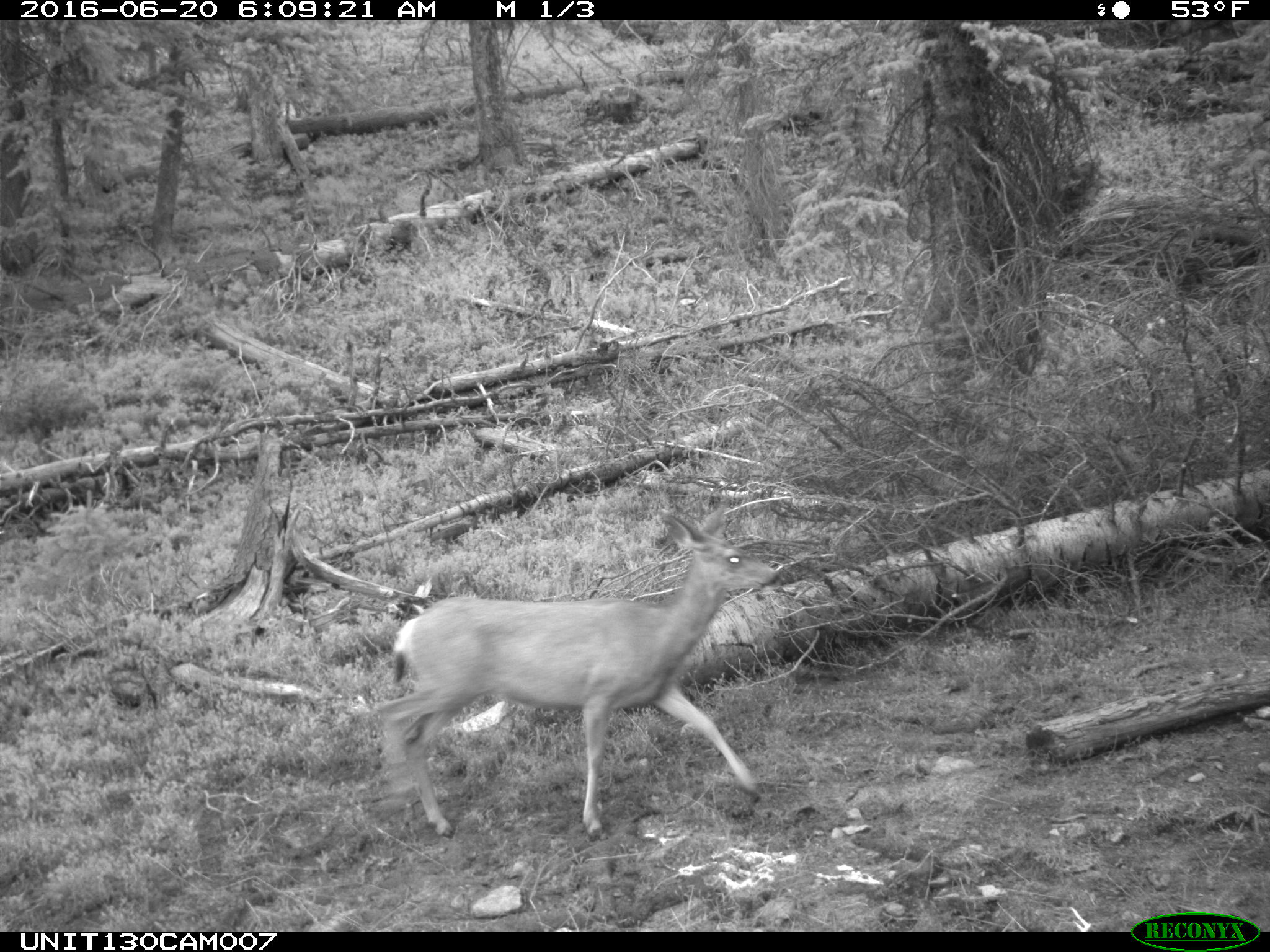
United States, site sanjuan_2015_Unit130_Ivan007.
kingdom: Animalia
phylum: Chordata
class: Mammalia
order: Artiodactyla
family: Cervidae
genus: Odocoileus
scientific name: Odocoileus hemionus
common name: mule deer